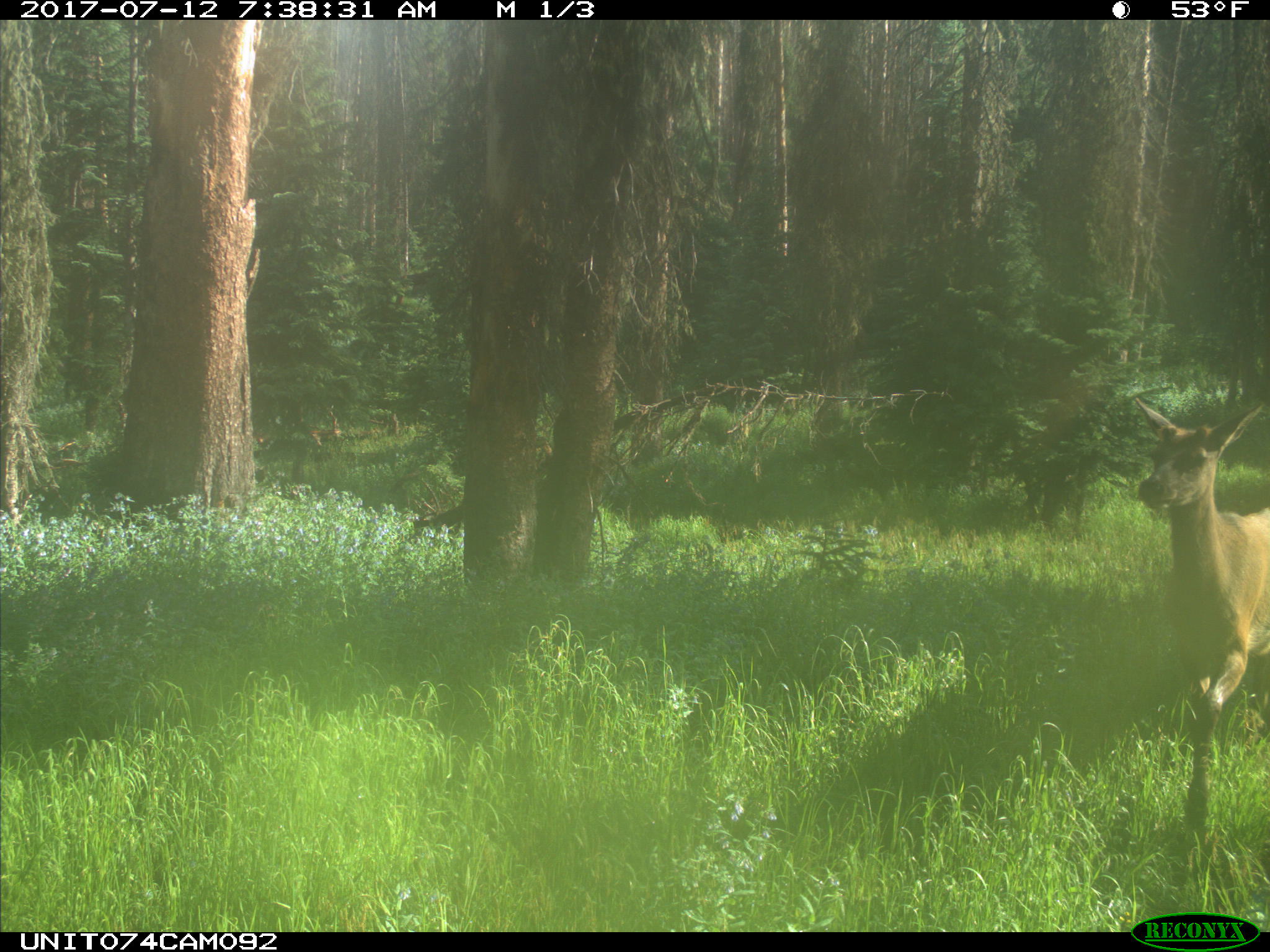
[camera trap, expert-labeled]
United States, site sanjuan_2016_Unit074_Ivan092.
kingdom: Animalia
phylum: Chordata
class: Mammalia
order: Artiodactyla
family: Cervidae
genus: Cervus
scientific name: Cervus elaphus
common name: red deer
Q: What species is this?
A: Cervus elaphus (red deer).